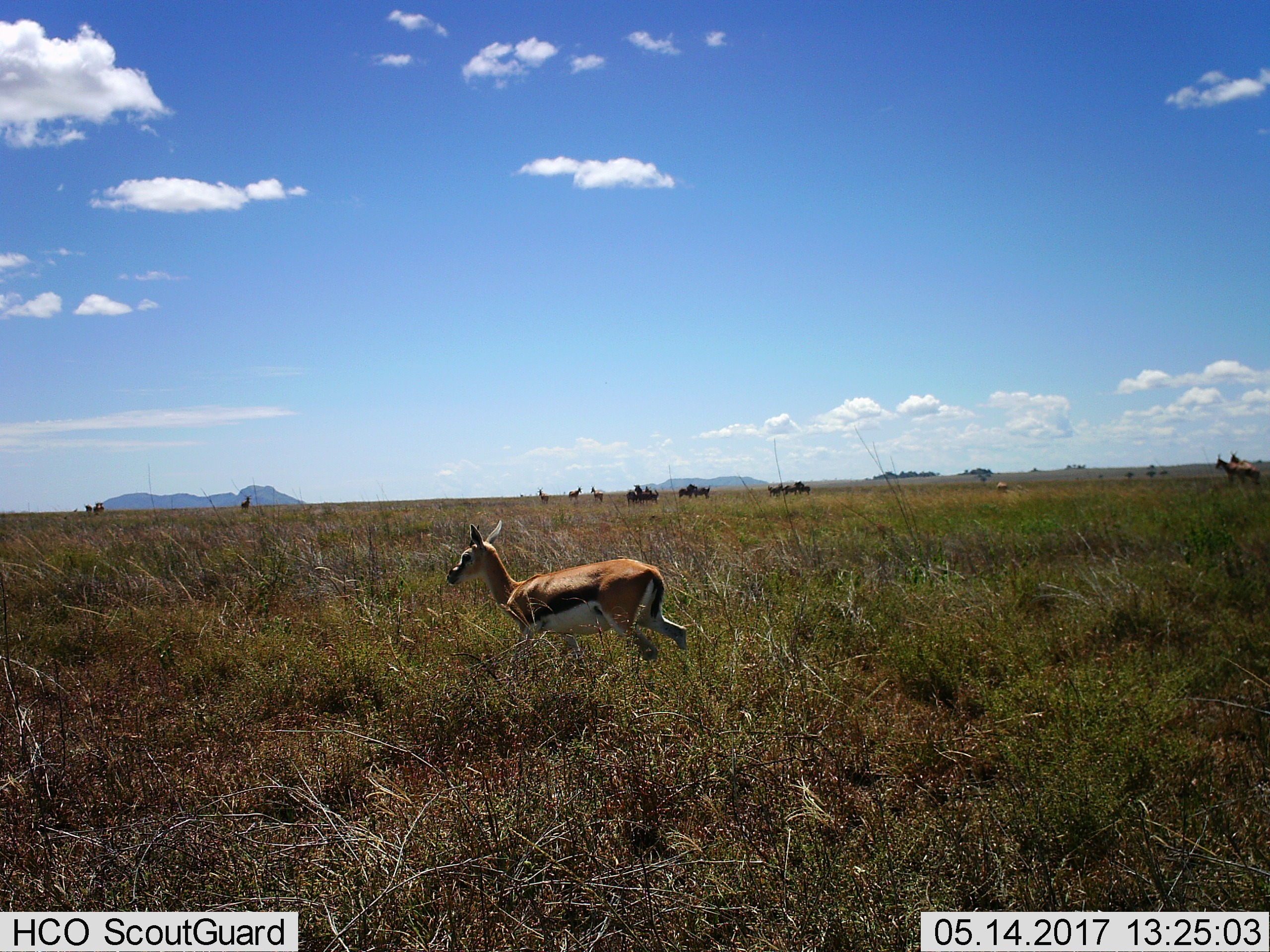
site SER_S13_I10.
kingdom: Animalia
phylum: Chordata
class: Mammalia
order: Artiodactyla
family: Bovidae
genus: Eudorcas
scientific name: Eudorcas thomsonii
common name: thomson's gazelle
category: gazellethomsons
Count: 1.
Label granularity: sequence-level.